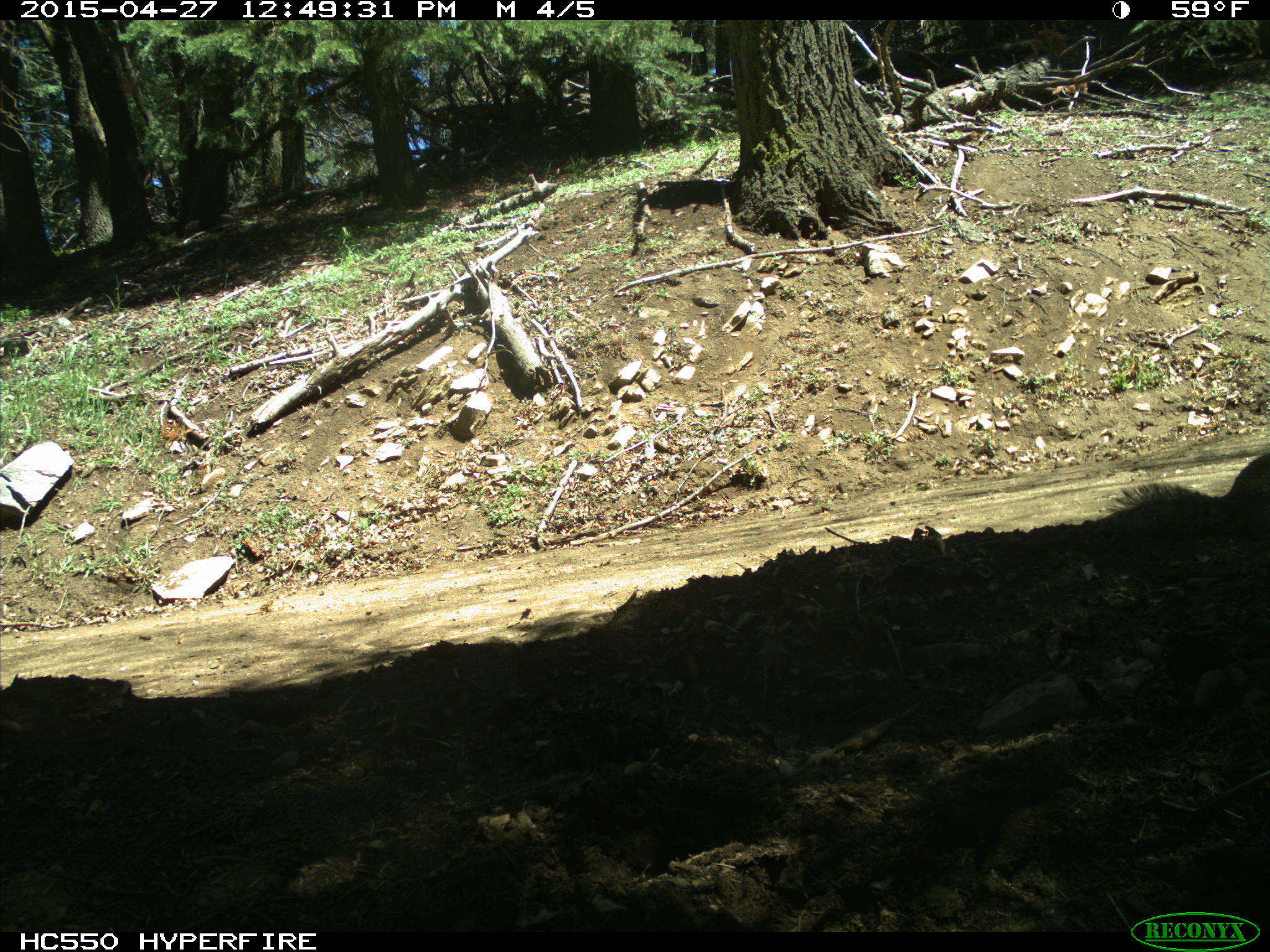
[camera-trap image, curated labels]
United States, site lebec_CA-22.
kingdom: Animalia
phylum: Chordata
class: Mammalia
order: Rodentia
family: Sciuridae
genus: Otospermophilus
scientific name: Otospermophilus beecheyi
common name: california ground squirrel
Otospermophilus beecheyi (california ground squirrel).